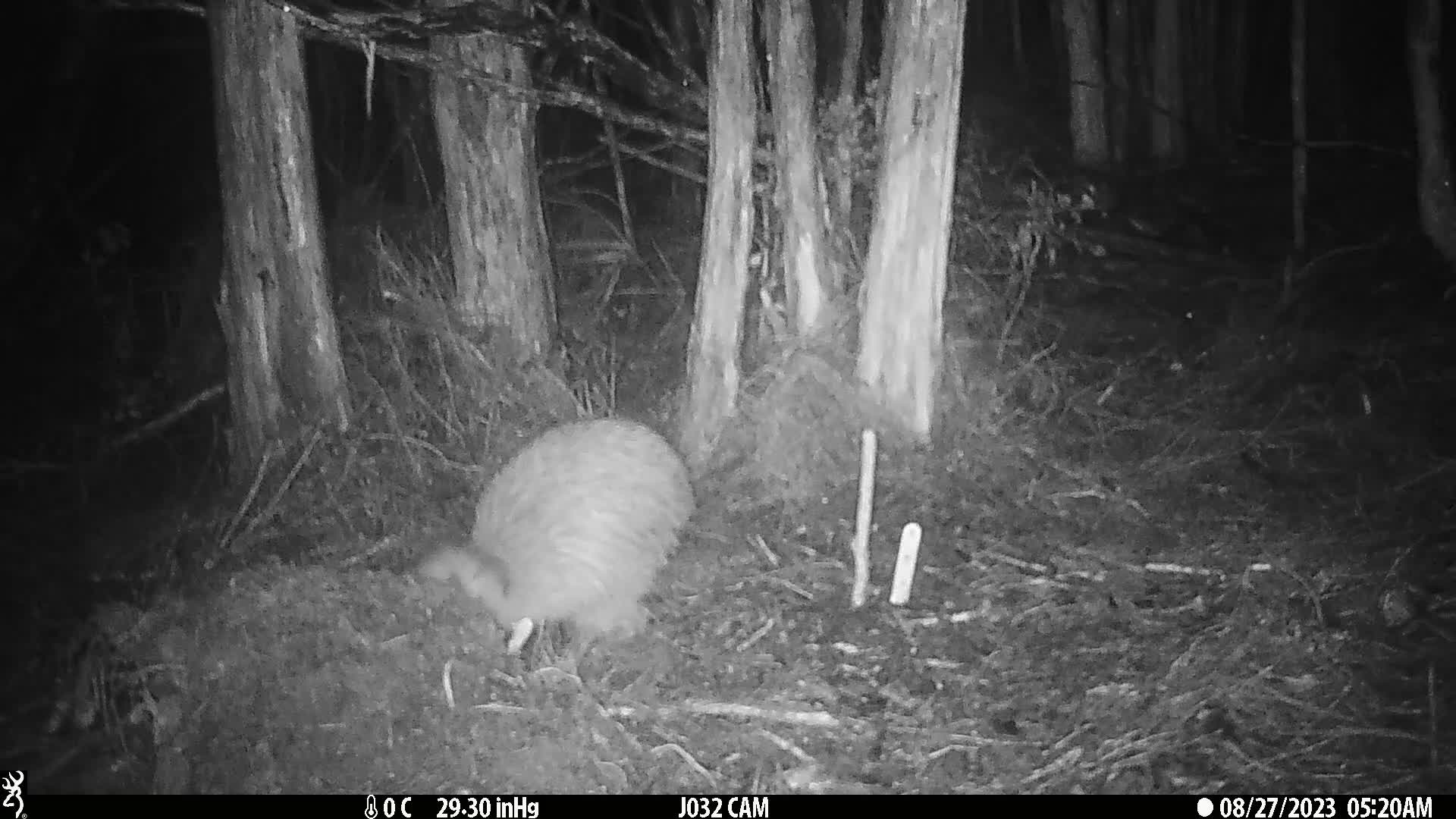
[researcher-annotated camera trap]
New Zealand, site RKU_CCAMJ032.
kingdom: Animalia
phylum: Chordata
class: Aves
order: Apterygiformes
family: Apterygidae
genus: Apteryx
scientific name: Apteryx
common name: kiwi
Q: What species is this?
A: Kiwi (Apteryx).